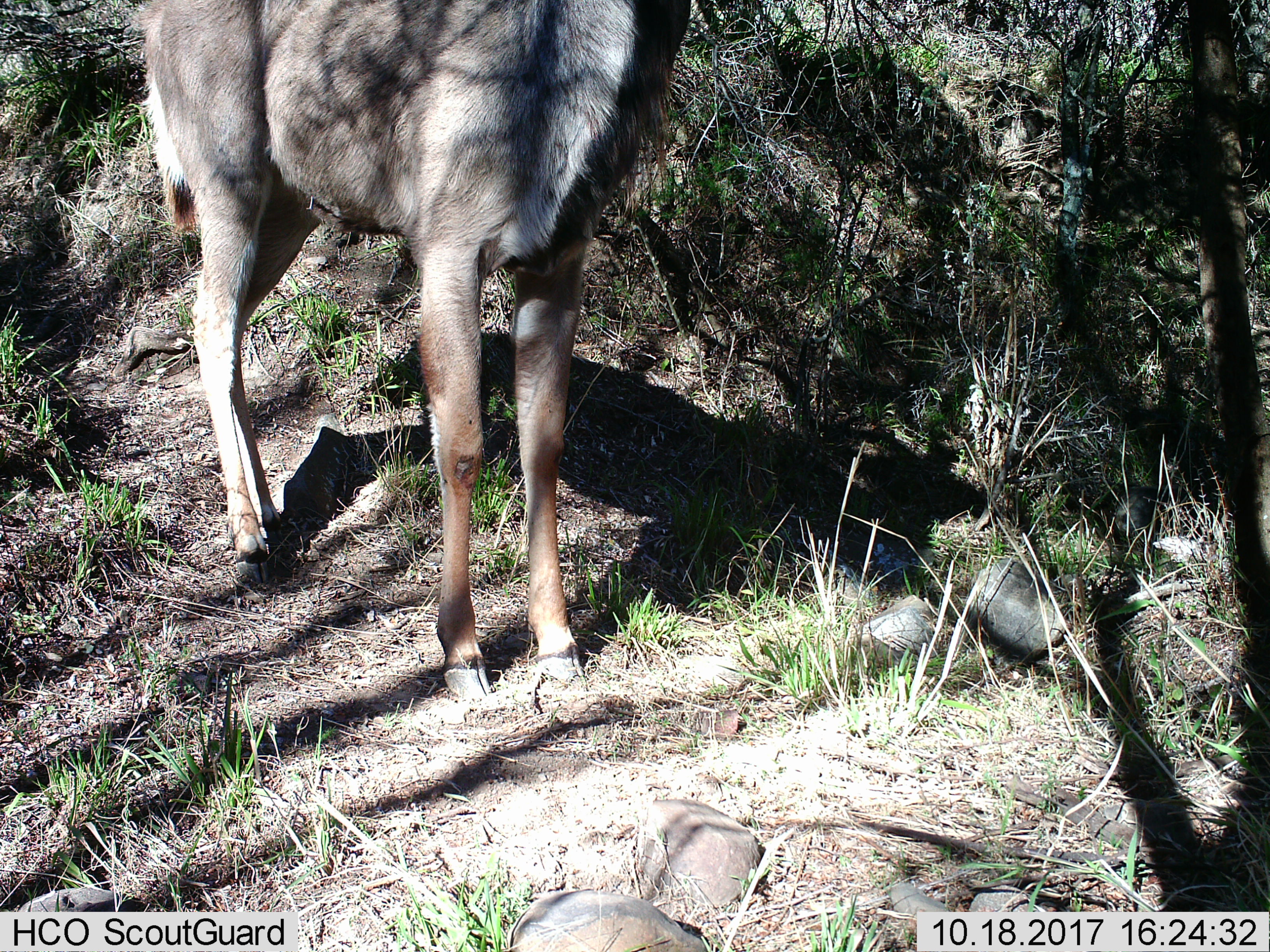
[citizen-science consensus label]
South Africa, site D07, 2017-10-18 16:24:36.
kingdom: Animalia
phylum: Chordata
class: Mammalia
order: Artiodactyla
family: Bovidae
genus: Pelea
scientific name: Pelea capreolus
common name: grey rhebok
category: rhebokgrey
Rhebokgrey (grey rhebok) (Pelea capreolus), count 1. Behavior (volunteer vote fractions): standing 100%, resting 0%, moving 0%, interacting 0%. Young present (vote fraction): 0%. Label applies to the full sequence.